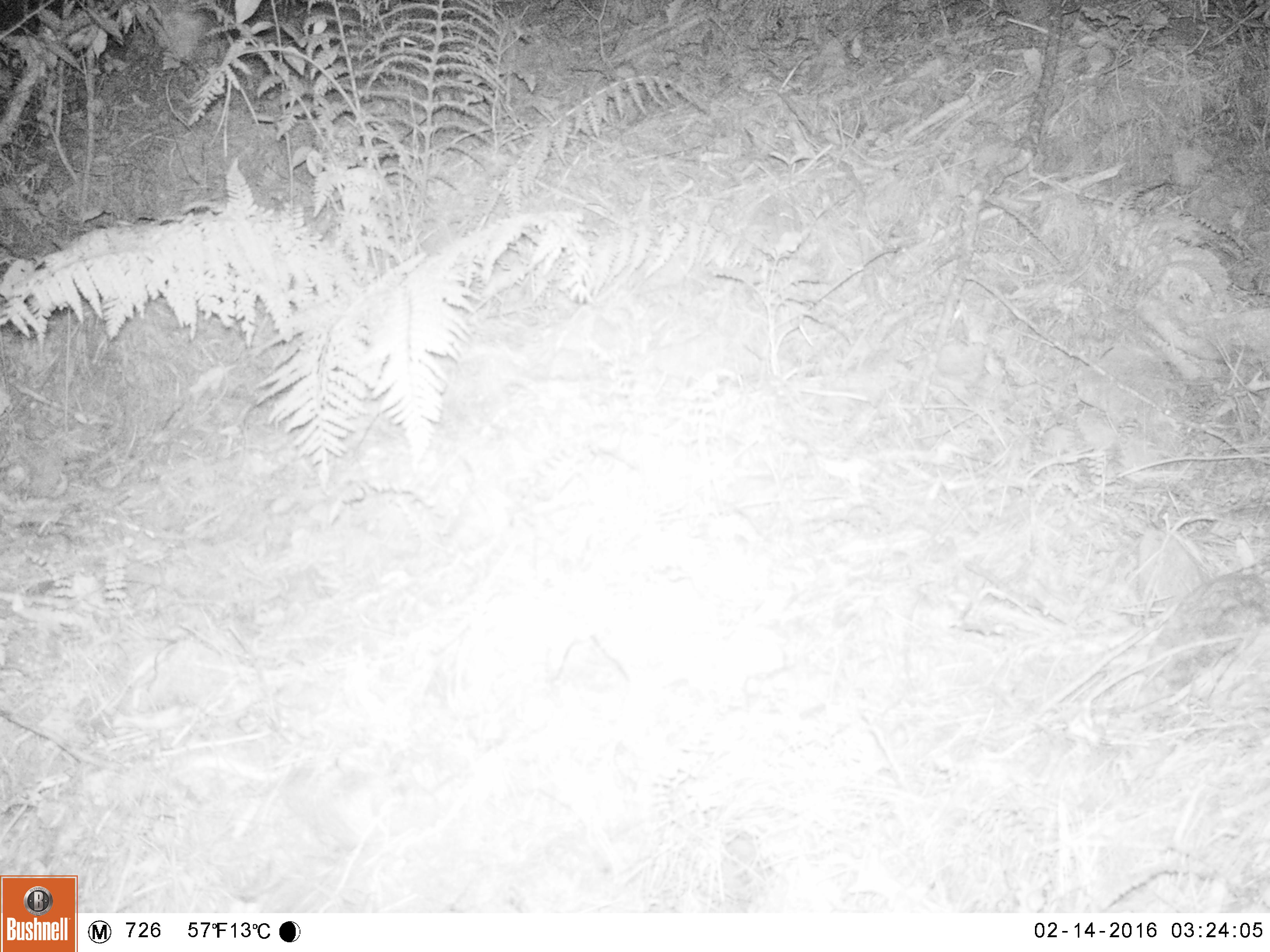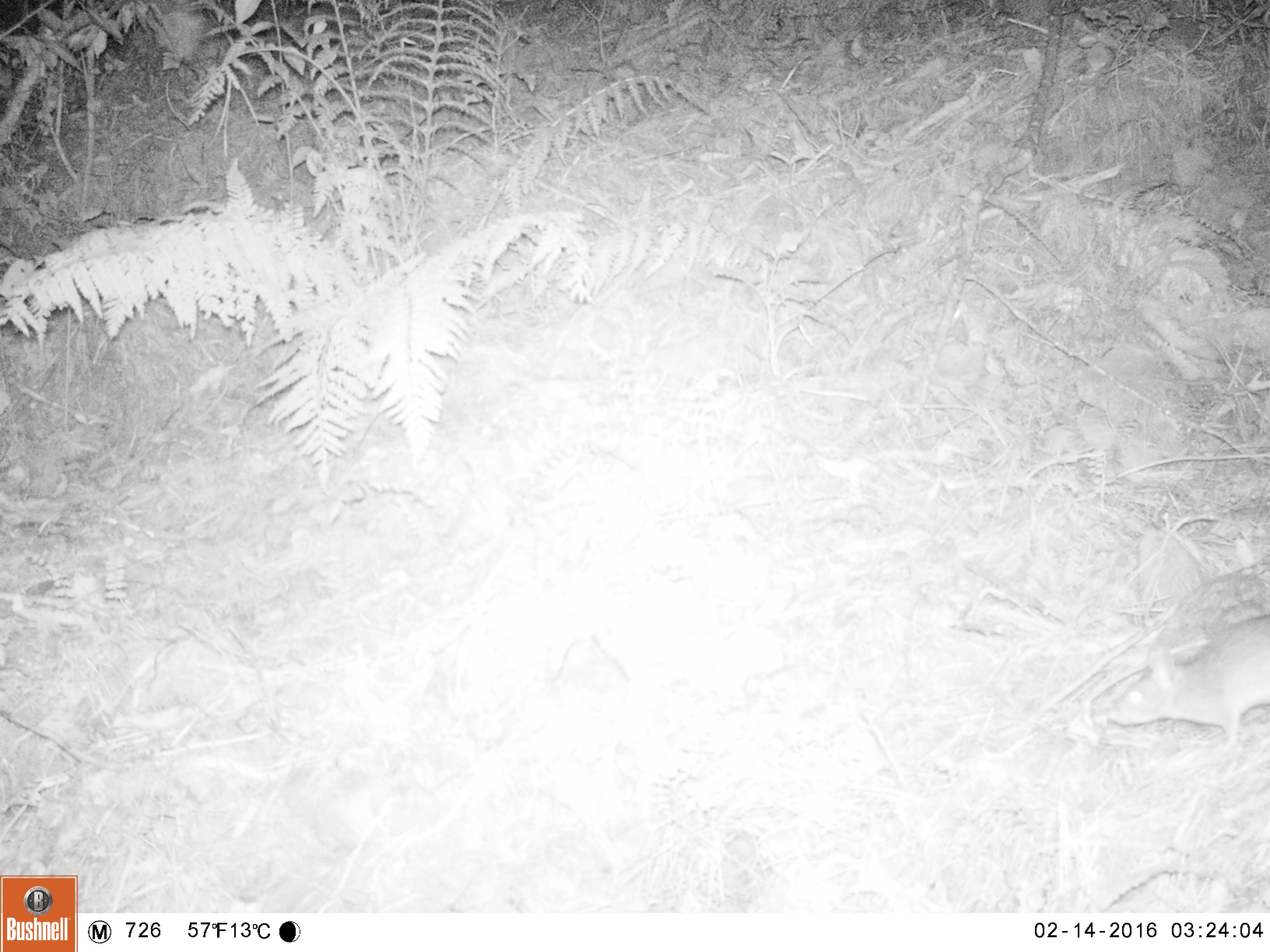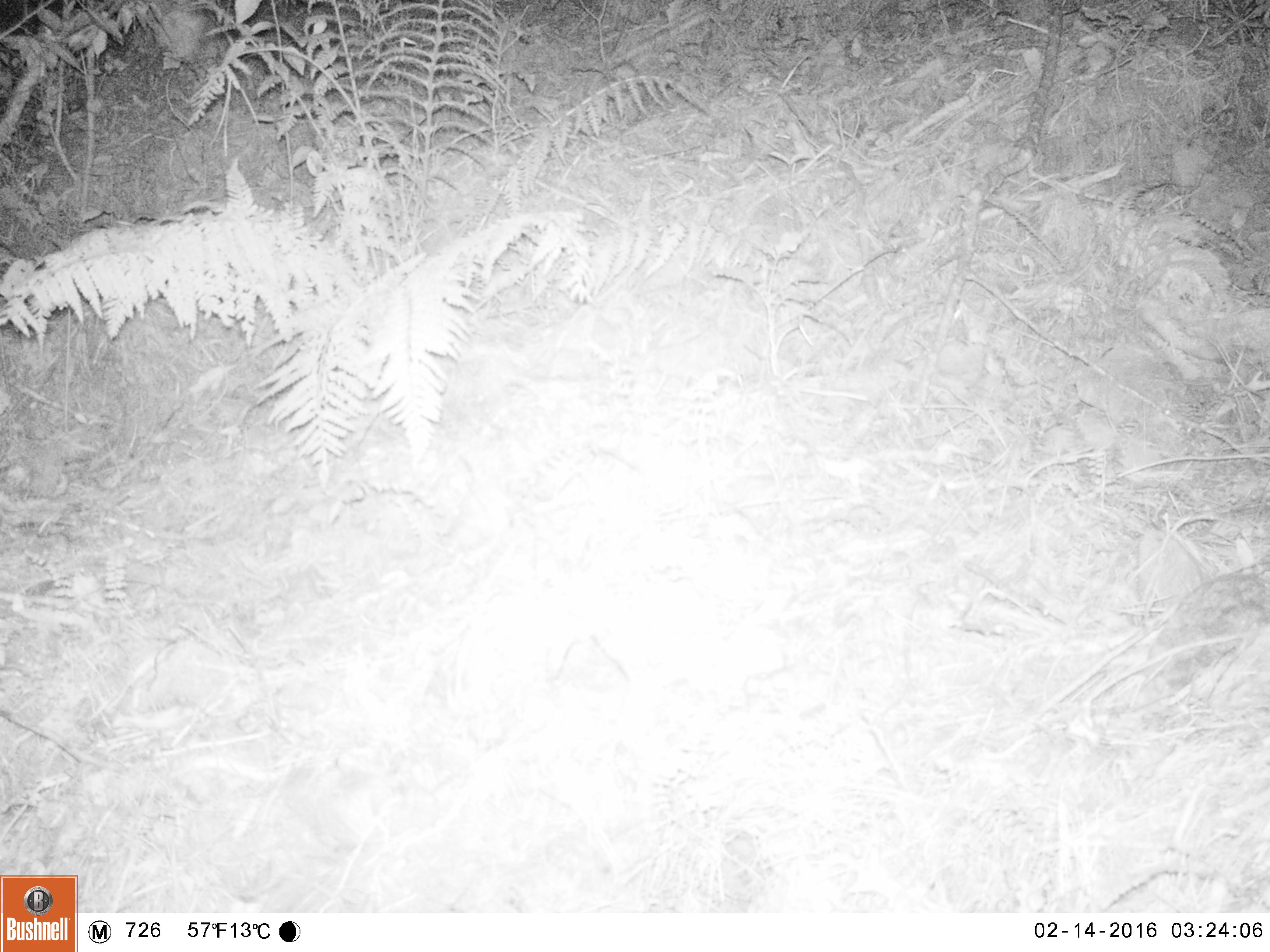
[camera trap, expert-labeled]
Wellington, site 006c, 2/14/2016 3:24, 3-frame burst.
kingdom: Animalia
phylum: Chordata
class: Mammalia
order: Rodentia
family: Muridae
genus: Rattus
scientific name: Rattus rattus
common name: ship rat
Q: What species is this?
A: Ship rat (Rattus rattus).